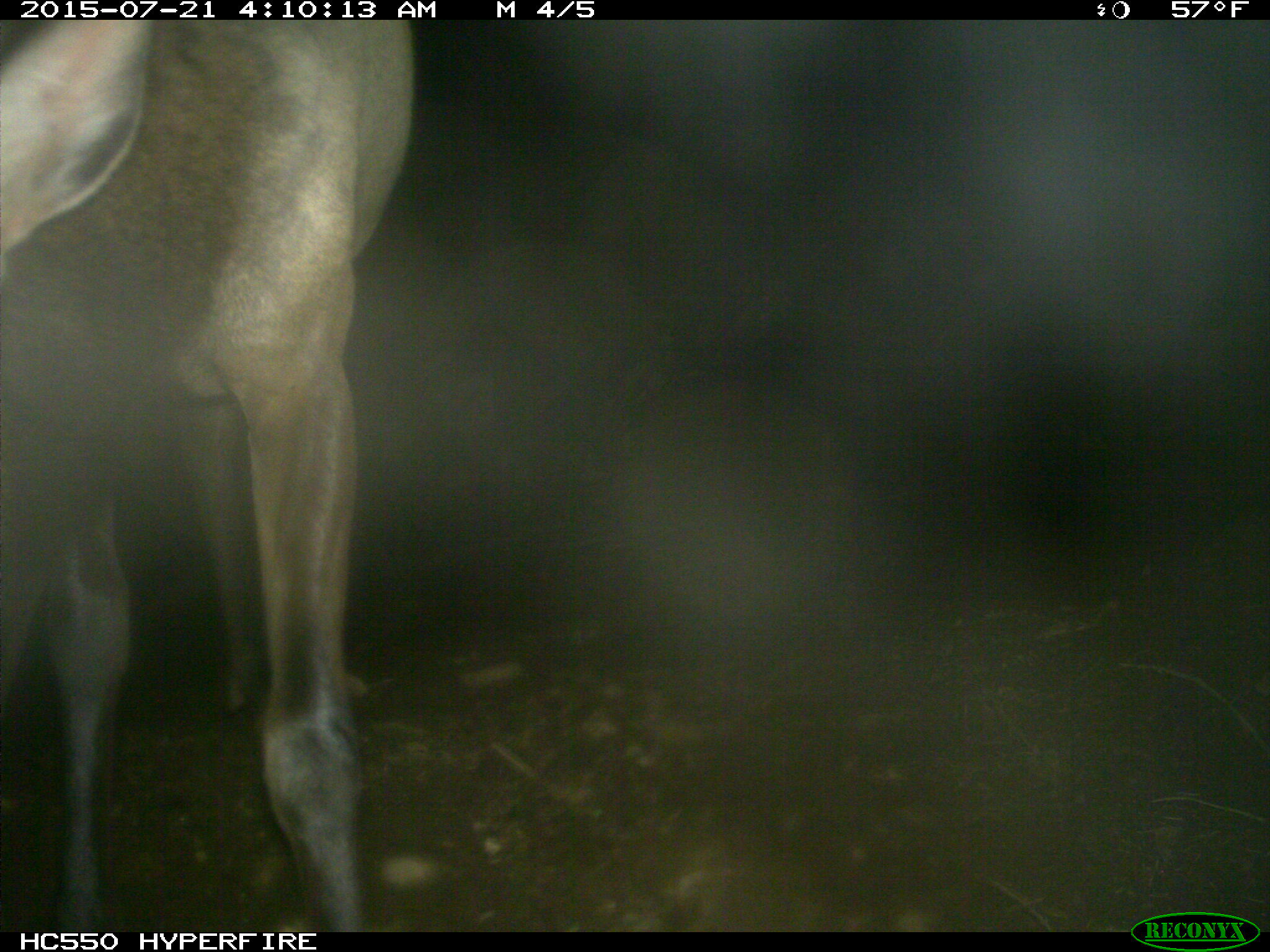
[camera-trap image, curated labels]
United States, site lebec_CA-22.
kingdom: Animalia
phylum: Chordata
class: Mammalia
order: Artiodactyla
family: Cervidae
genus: Cervus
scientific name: Cervus canadensis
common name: elk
Cervus canadensis (elk).